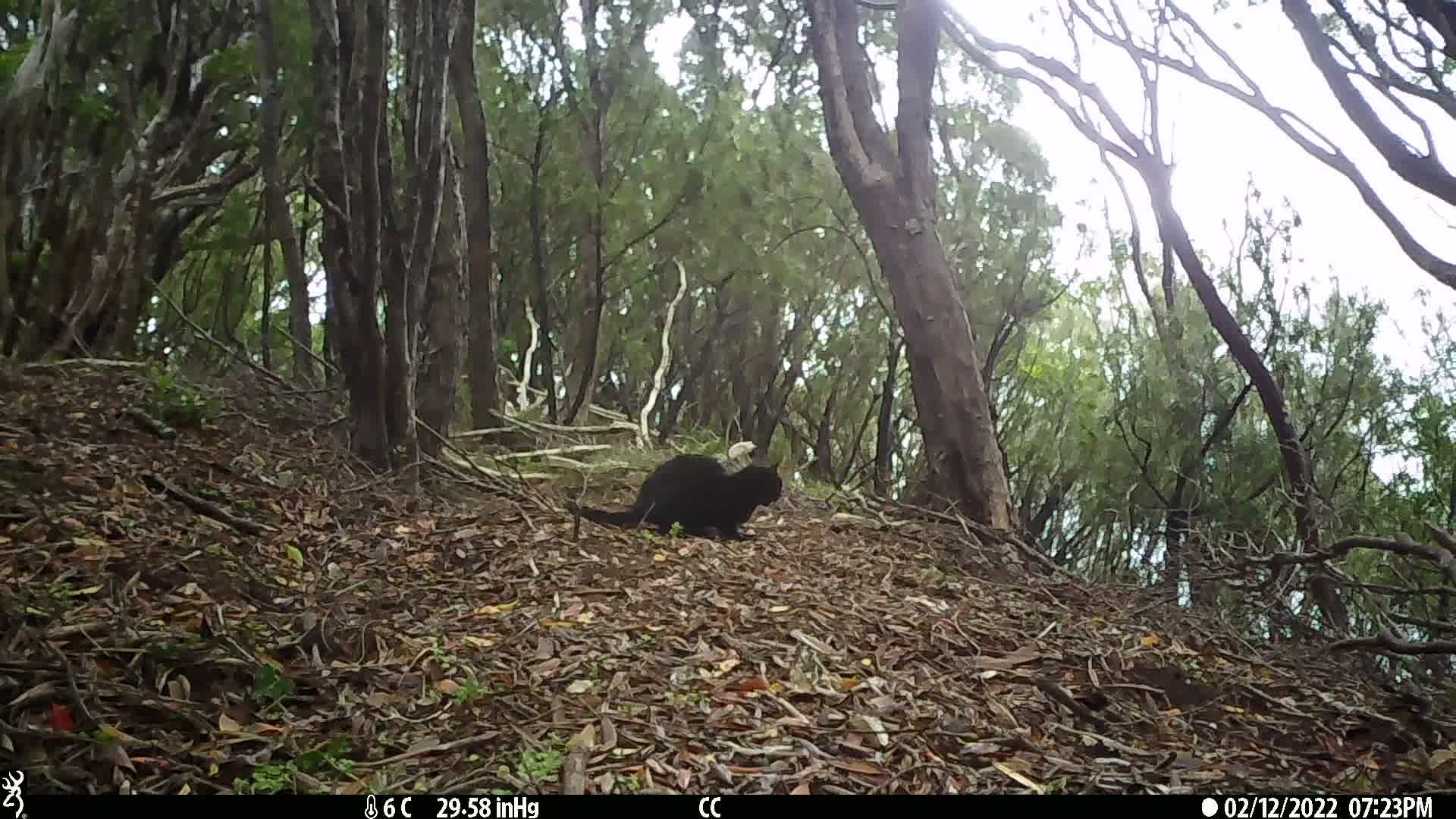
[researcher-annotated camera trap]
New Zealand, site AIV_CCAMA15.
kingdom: Animalia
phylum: Chordata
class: Mammalia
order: Carnivora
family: Felidae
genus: Felis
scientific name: Felis catus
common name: domestic cat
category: cat